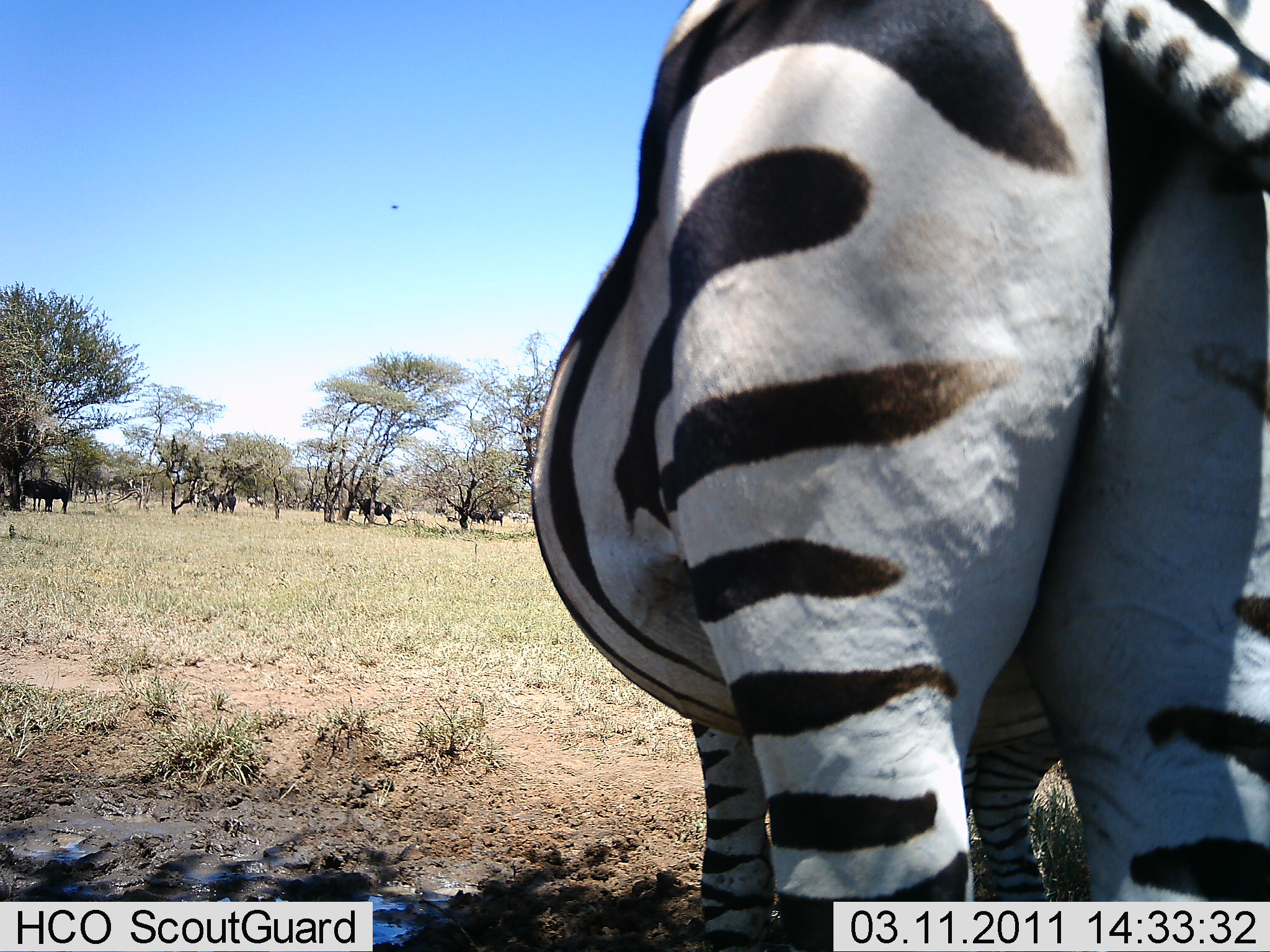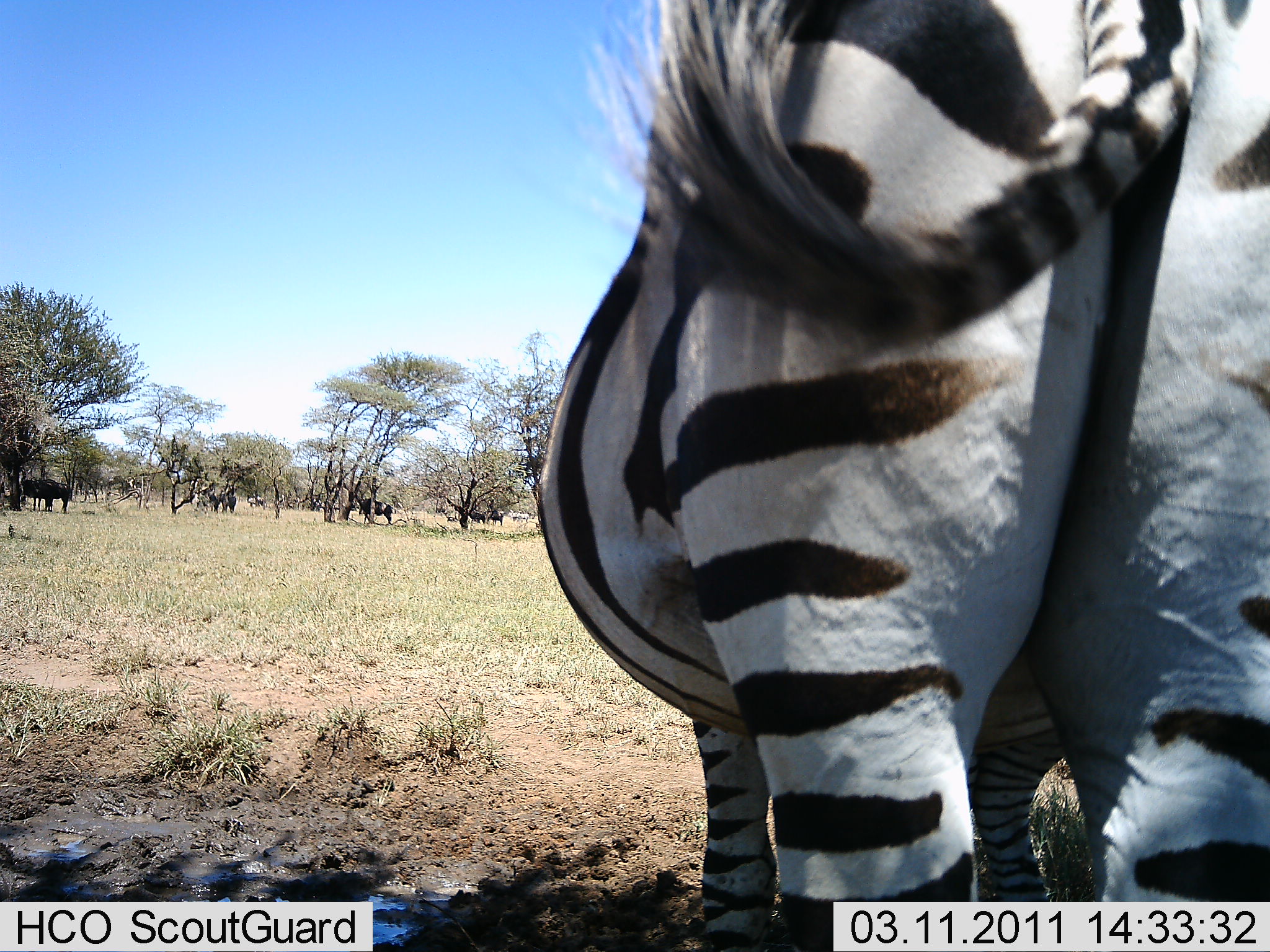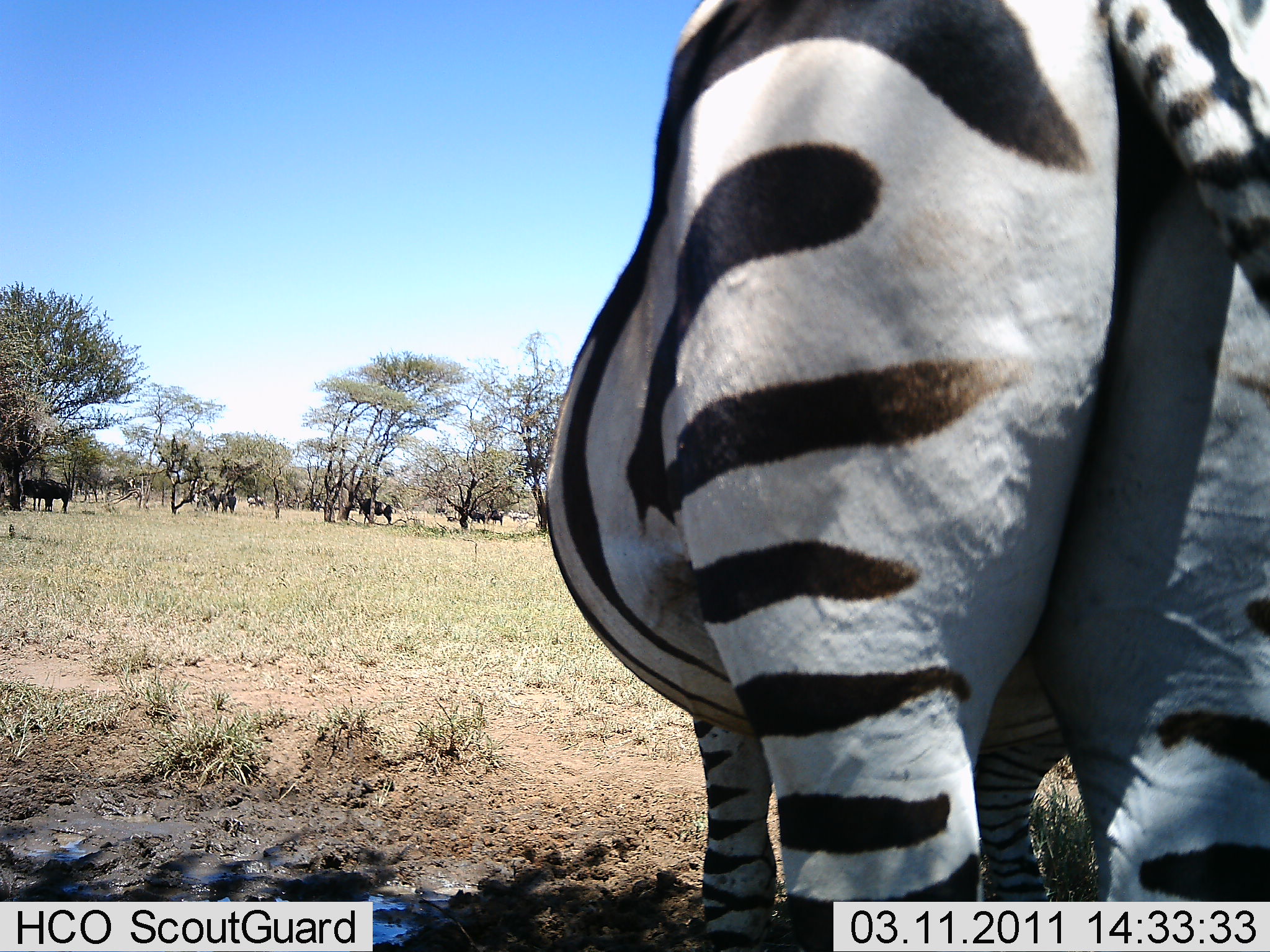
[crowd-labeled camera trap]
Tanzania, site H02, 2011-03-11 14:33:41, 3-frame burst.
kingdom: Animalia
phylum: Chordata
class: Mammalia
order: Perissodactyla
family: Equidae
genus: Equus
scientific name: Equus quagga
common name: plains zebra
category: zebra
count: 1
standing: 100%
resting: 0%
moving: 0%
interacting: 0%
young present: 0%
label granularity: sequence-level